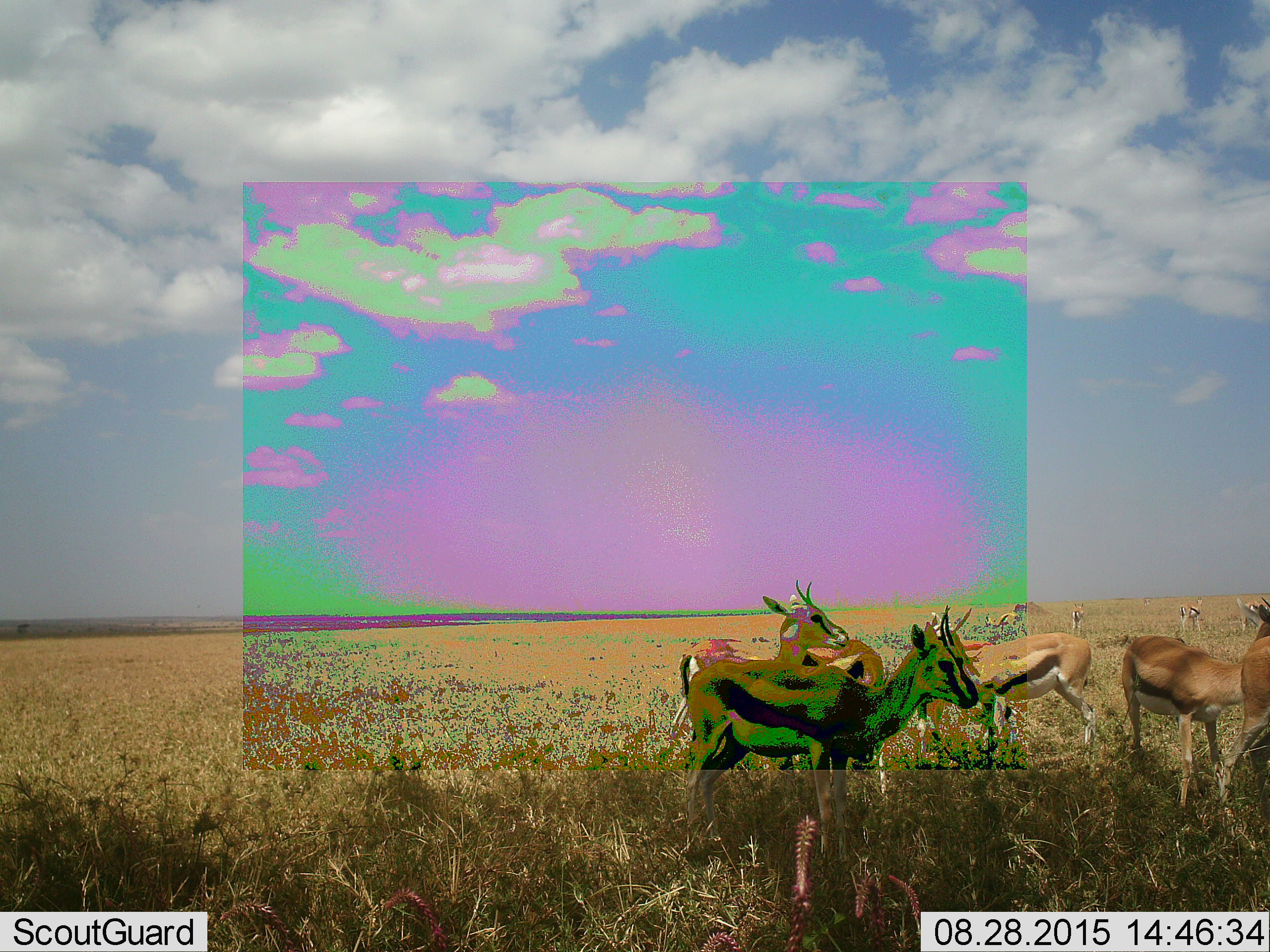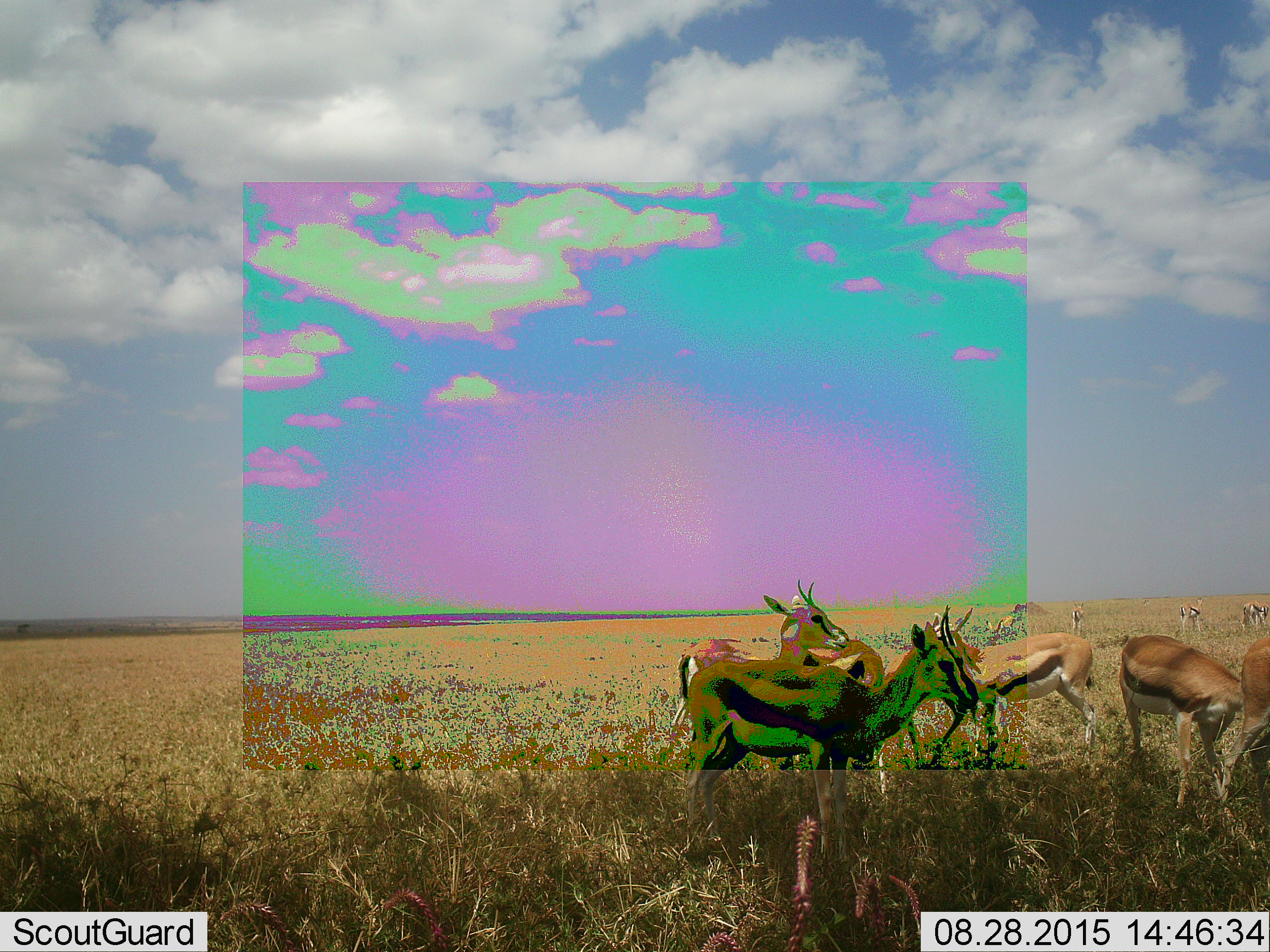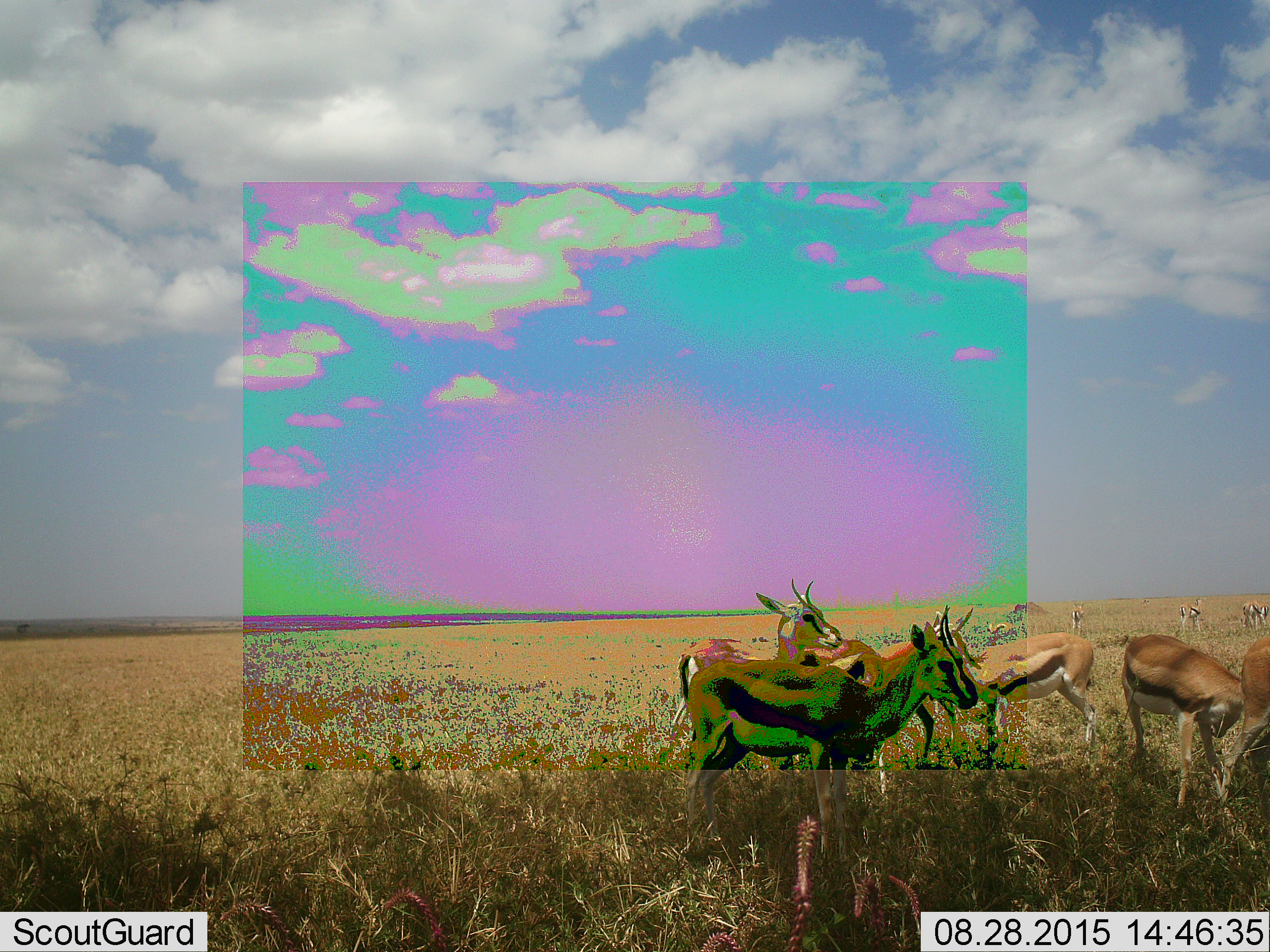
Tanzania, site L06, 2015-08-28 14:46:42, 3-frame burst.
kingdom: Animalia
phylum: Chordata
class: Mammalia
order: Artiodactyla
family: Bovidae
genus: Eudorcas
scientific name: Eudorcas thomsonii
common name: thomson's gazelle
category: gazellethomsons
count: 11-50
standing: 67%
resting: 0%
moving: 50%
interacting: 0%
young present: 0%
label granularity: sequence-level